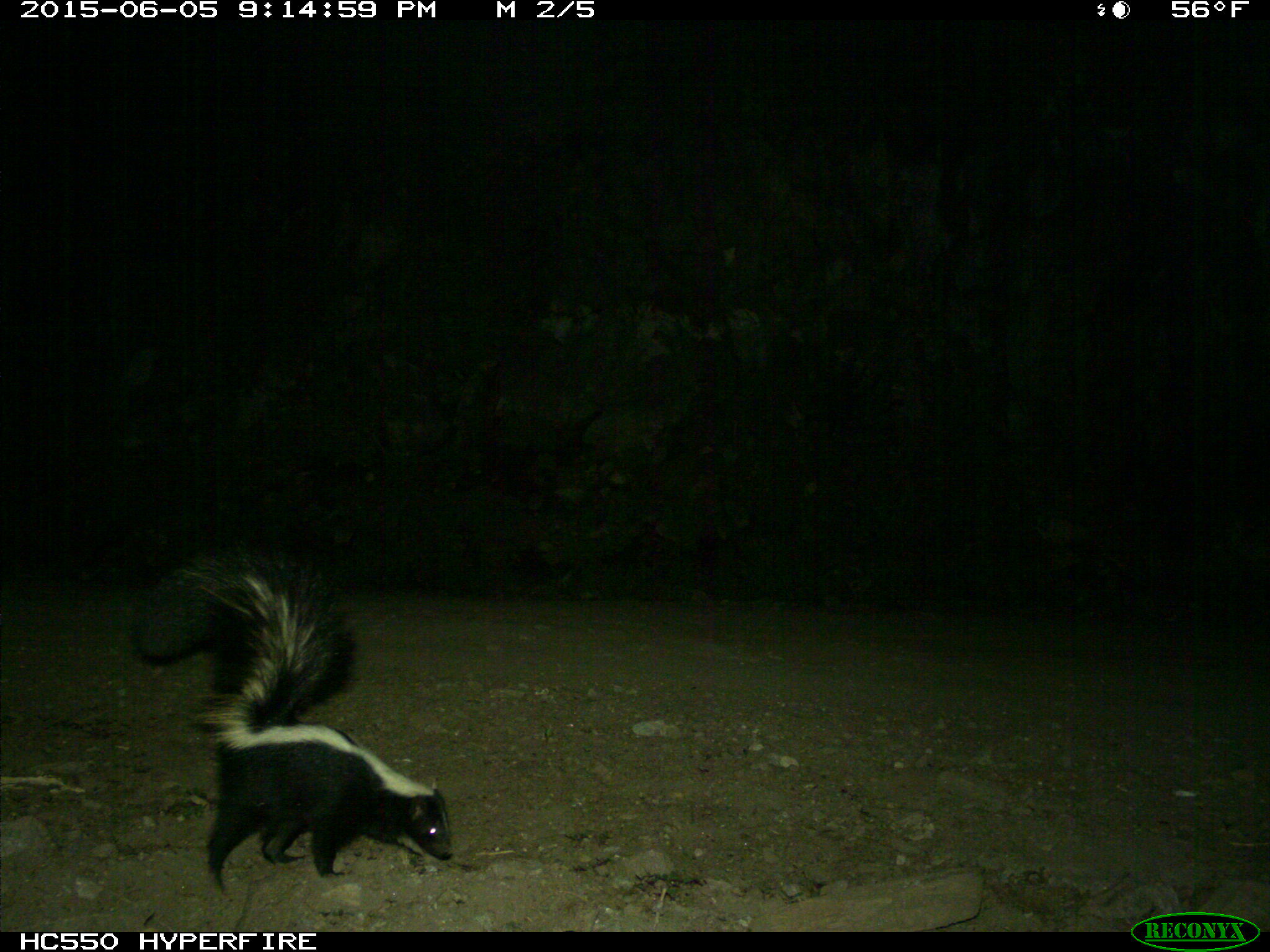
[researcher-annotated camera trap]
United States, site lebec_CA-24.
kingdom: Animalia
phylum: Chordata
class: Mammalia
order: Carnivora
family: Mephitidae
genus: Mephitis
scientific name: Mephitis mephitis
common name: striped skunk